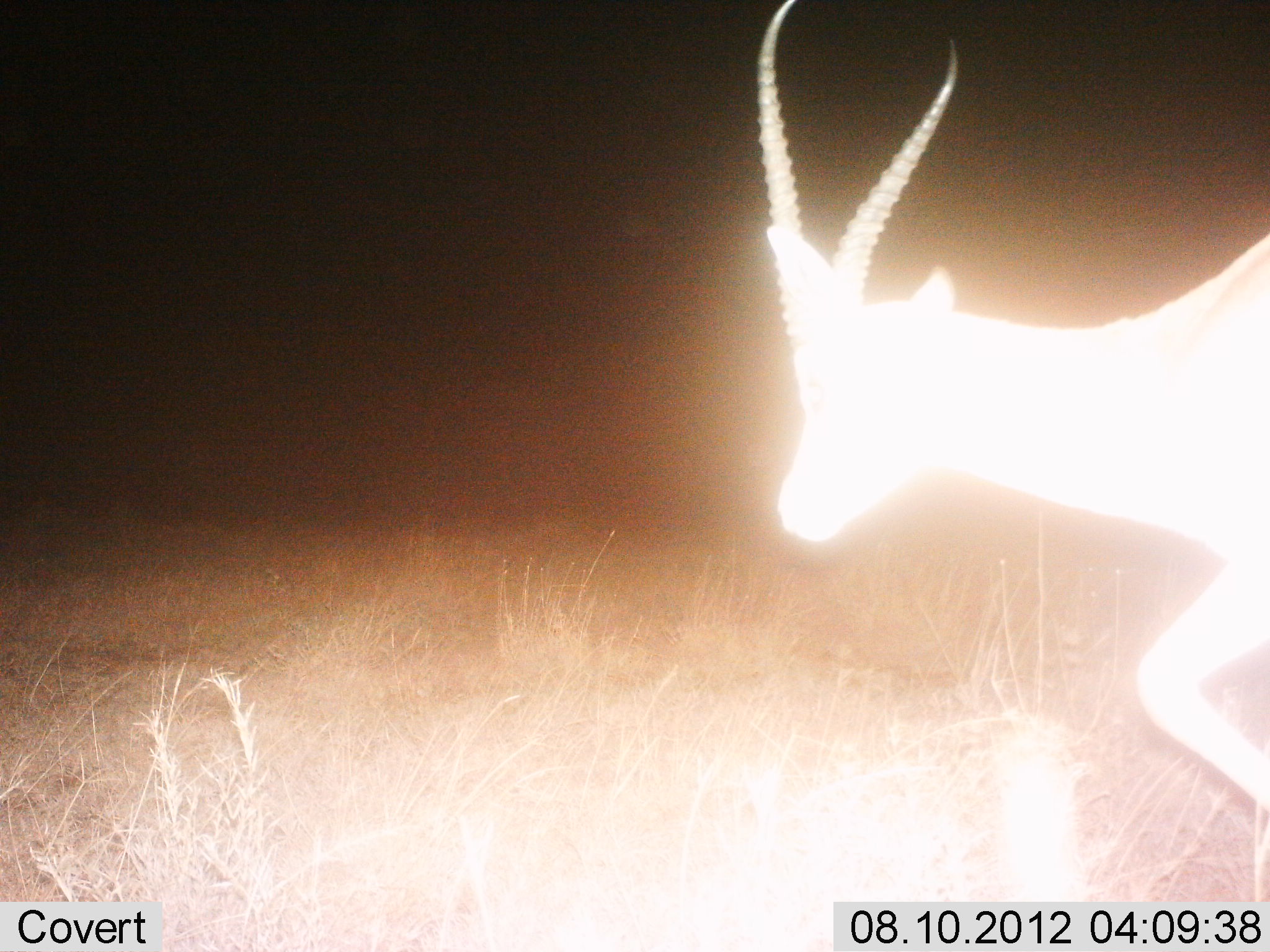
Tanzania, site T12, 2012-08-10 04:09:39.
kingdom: Animalia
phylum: Chordata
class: Mammalia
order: Artiodactyla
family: Bovidae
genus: Nanger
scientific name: Nanger granti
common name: grant's gazelle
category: gazellegrants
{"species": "gazellegrants (grant's gazelle) (Nanger granti)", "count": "1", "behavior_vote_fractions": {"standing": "0%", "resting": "0%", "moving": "100%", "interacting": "0%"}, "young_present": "0%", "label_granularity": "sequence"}